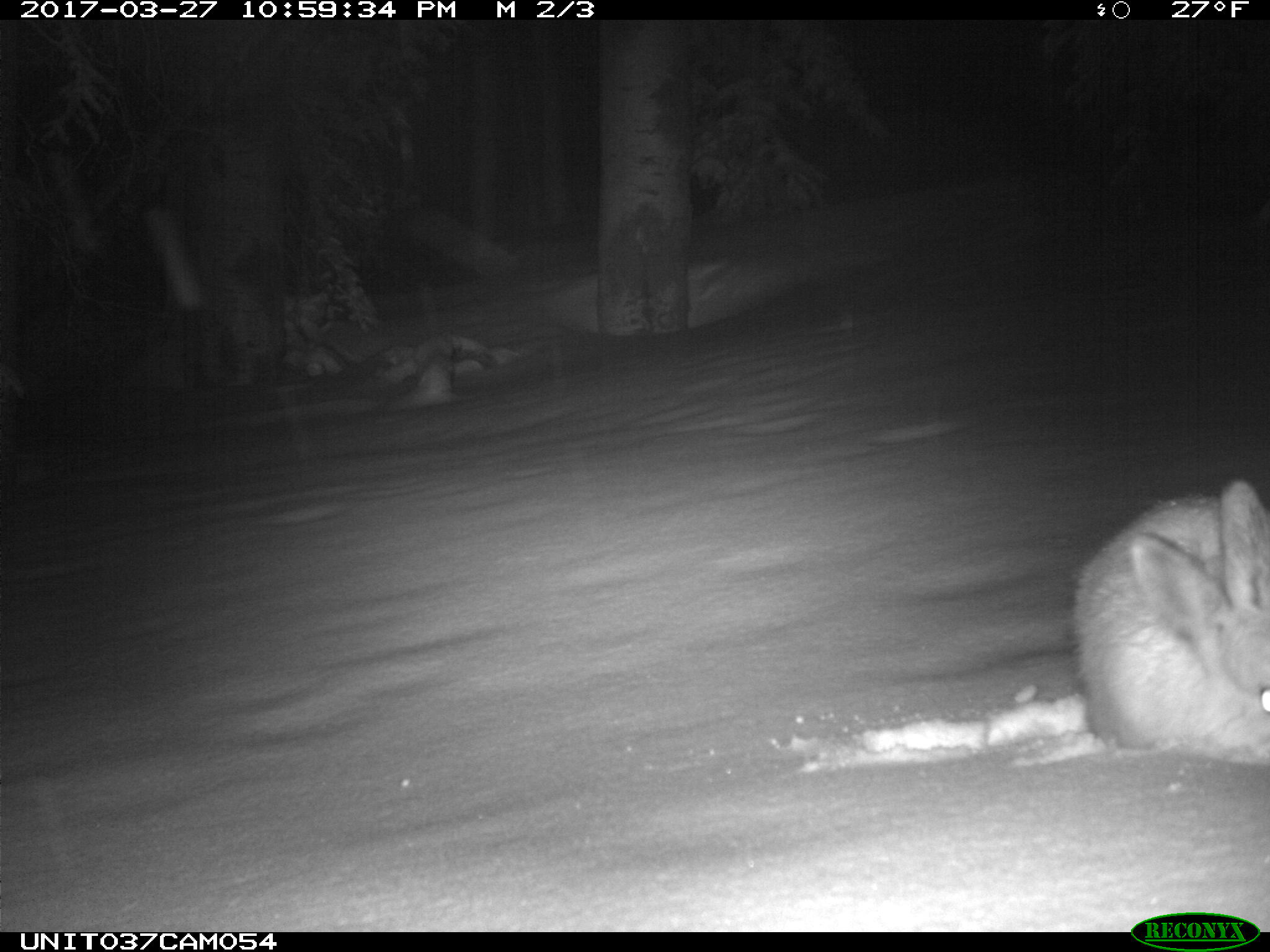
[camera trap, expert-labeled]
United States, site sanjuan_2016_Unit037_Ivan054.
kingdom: Animalia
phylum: Chordata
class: Mammalia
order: Lagomorpha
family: Leporidae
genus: Lepus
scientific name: Lepus americanus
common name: snowshoe hare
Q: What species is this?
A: Lepus americanus (snowshoe hare).